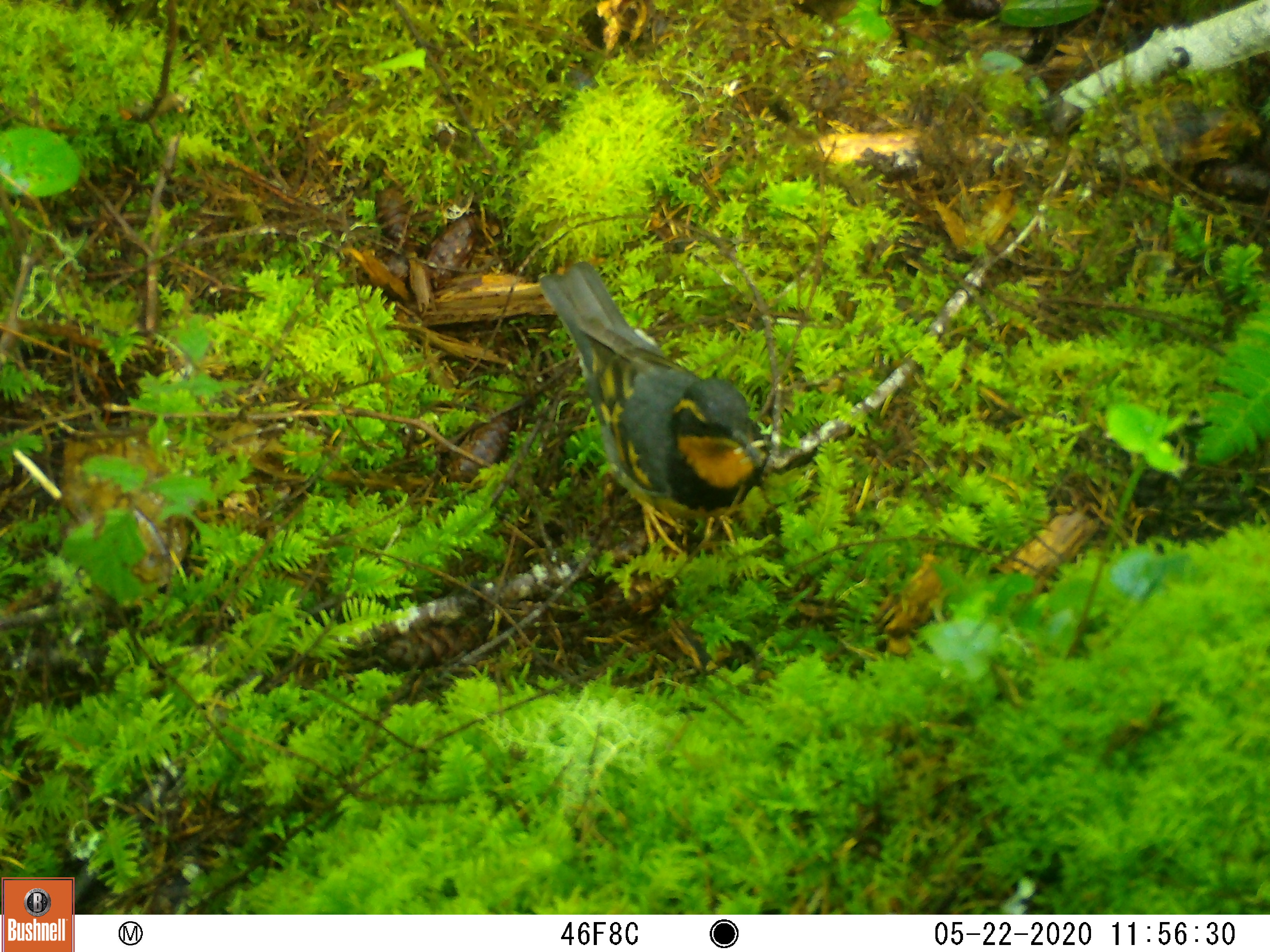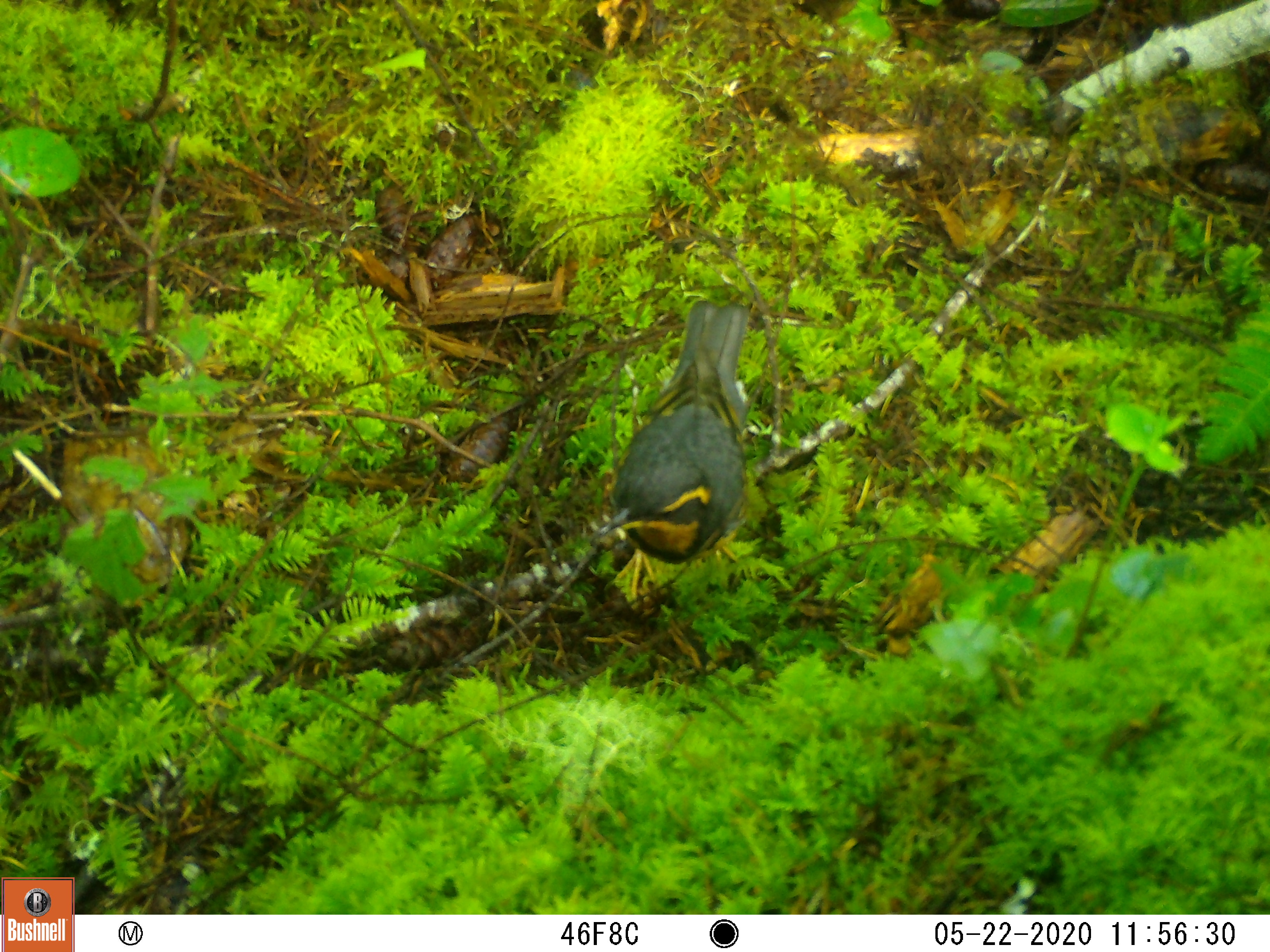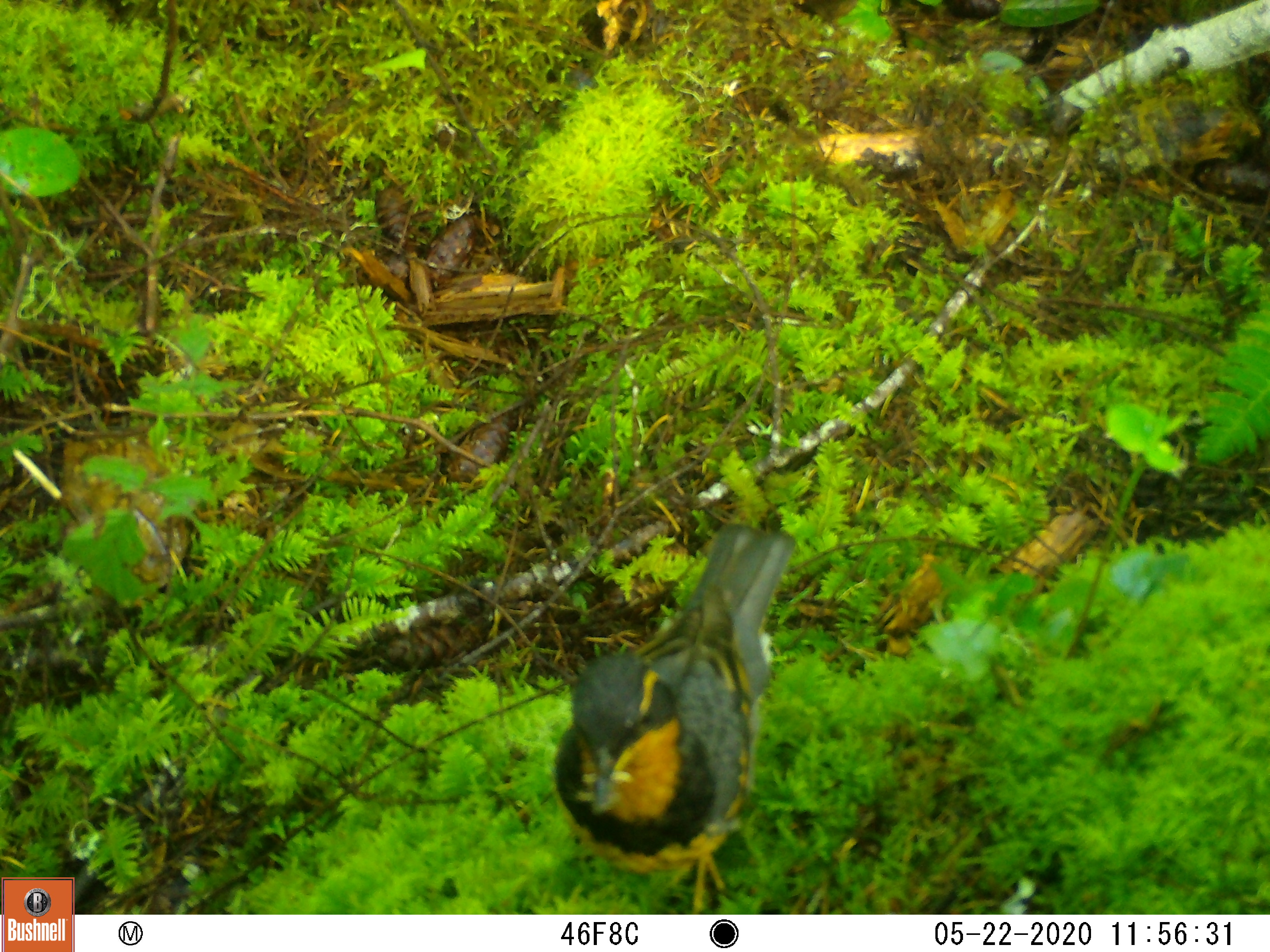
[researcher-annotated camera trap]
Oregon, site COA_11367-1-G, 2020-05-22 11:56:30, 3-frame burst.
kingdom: Animalia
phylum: Chordata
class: Aves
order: Passeriformes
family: Turdidae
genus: Ixoreus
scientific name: Ixoreus naevius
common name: varied thrush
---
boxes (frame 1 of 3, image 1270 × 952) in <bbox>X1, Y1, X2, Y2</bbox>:
varied thrush: <bbox>545, 250, 774, 562</bbox>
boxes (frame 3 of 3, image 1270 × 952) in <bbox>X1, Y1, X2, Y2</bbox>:
varied thrush: <bbox>544, 524, 798, 902</bbox>